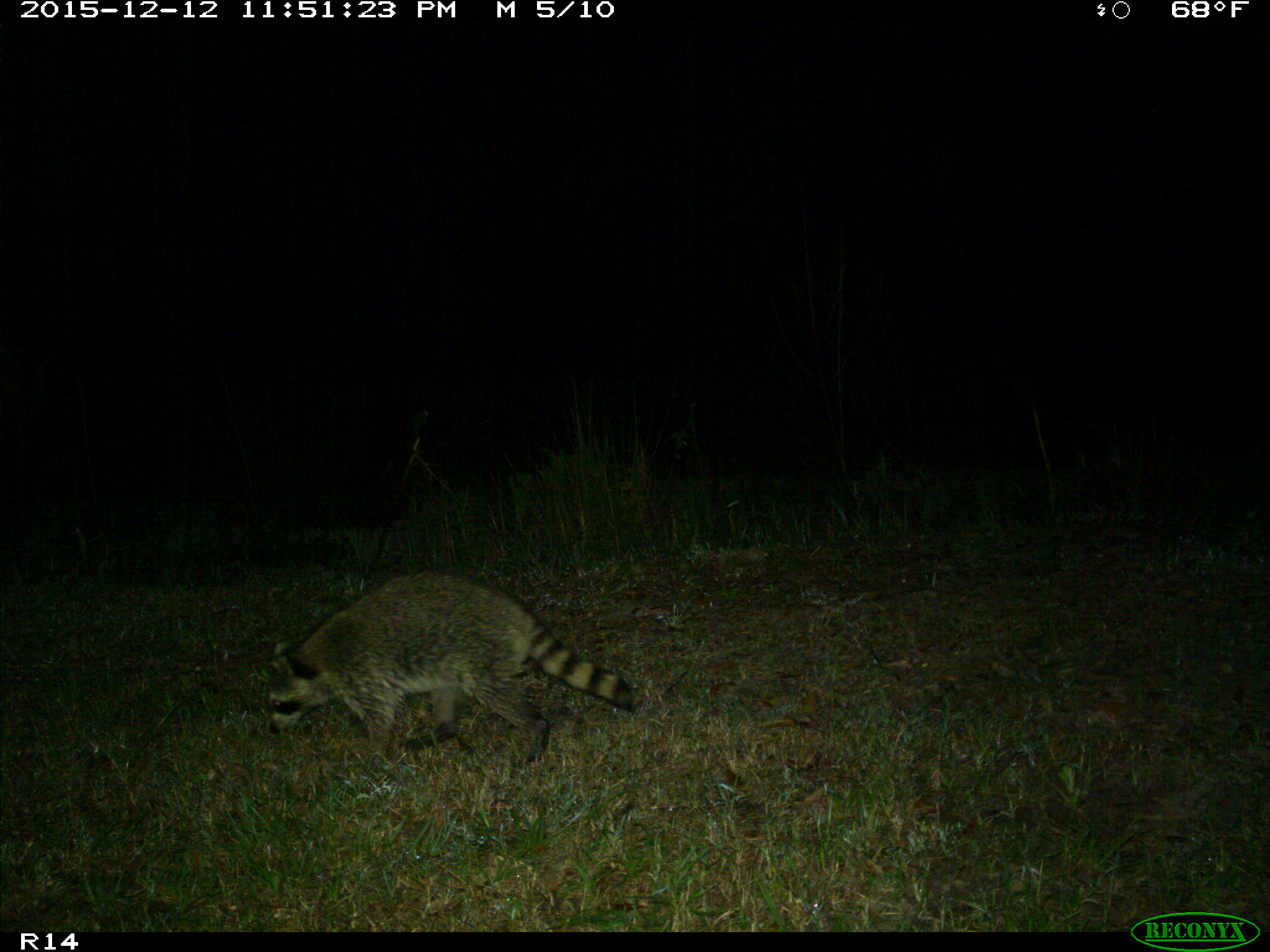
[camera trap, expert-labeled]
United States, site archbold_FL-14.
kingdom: Animalia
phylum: Chordata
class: Mammalia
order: Carnivora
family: Procyonidae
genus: Procyon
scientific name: Procyon lotor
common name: common raccoon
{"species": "Procyon lotor (common raccoon)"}